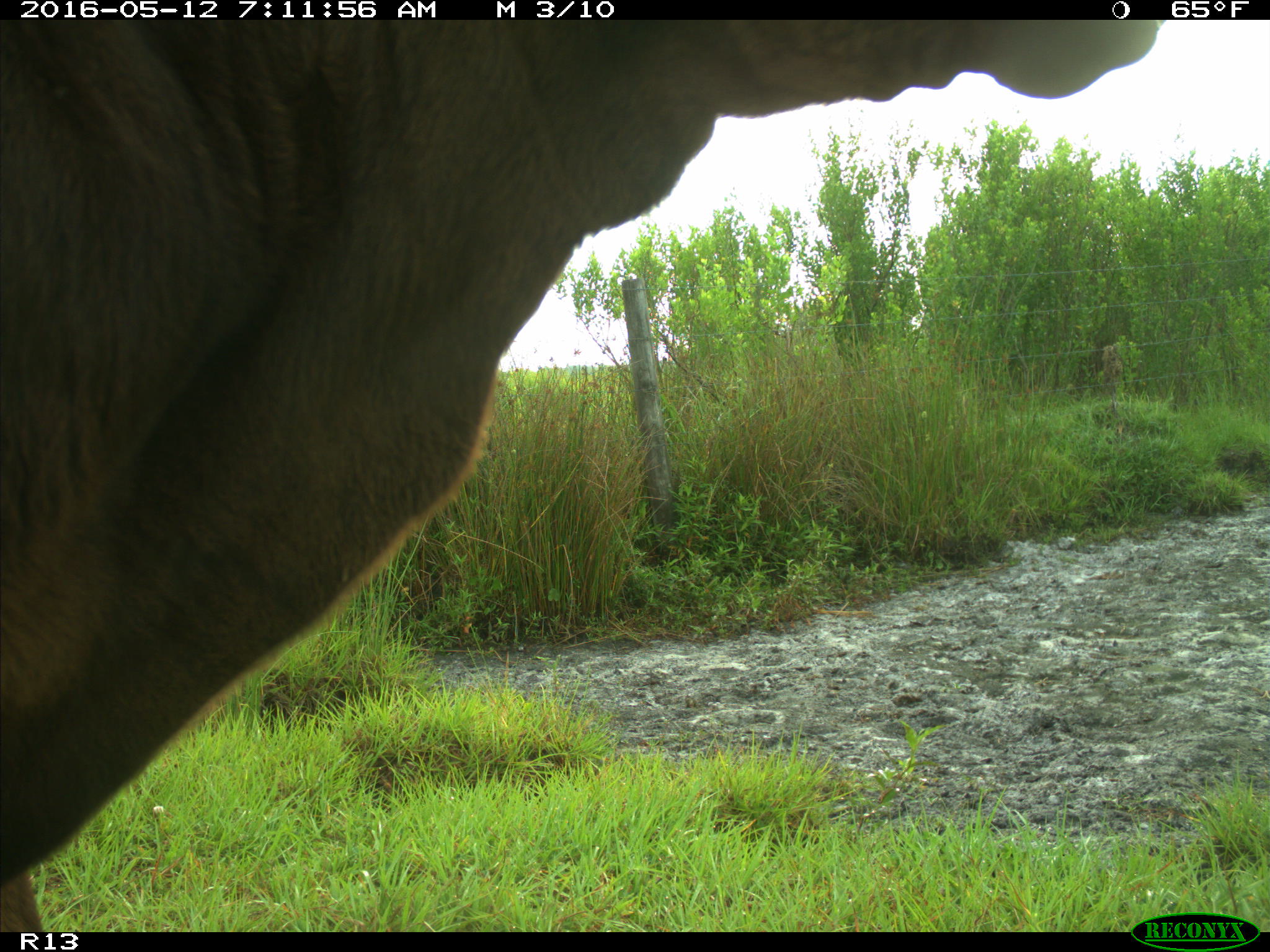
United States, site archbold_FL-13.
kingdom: Animalia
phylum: Chordata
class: Mammalia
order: Artiodactyla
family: Bovidae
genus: Bos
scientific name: Bos taurus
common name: domestic cow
Bos taurus (domestic cow).